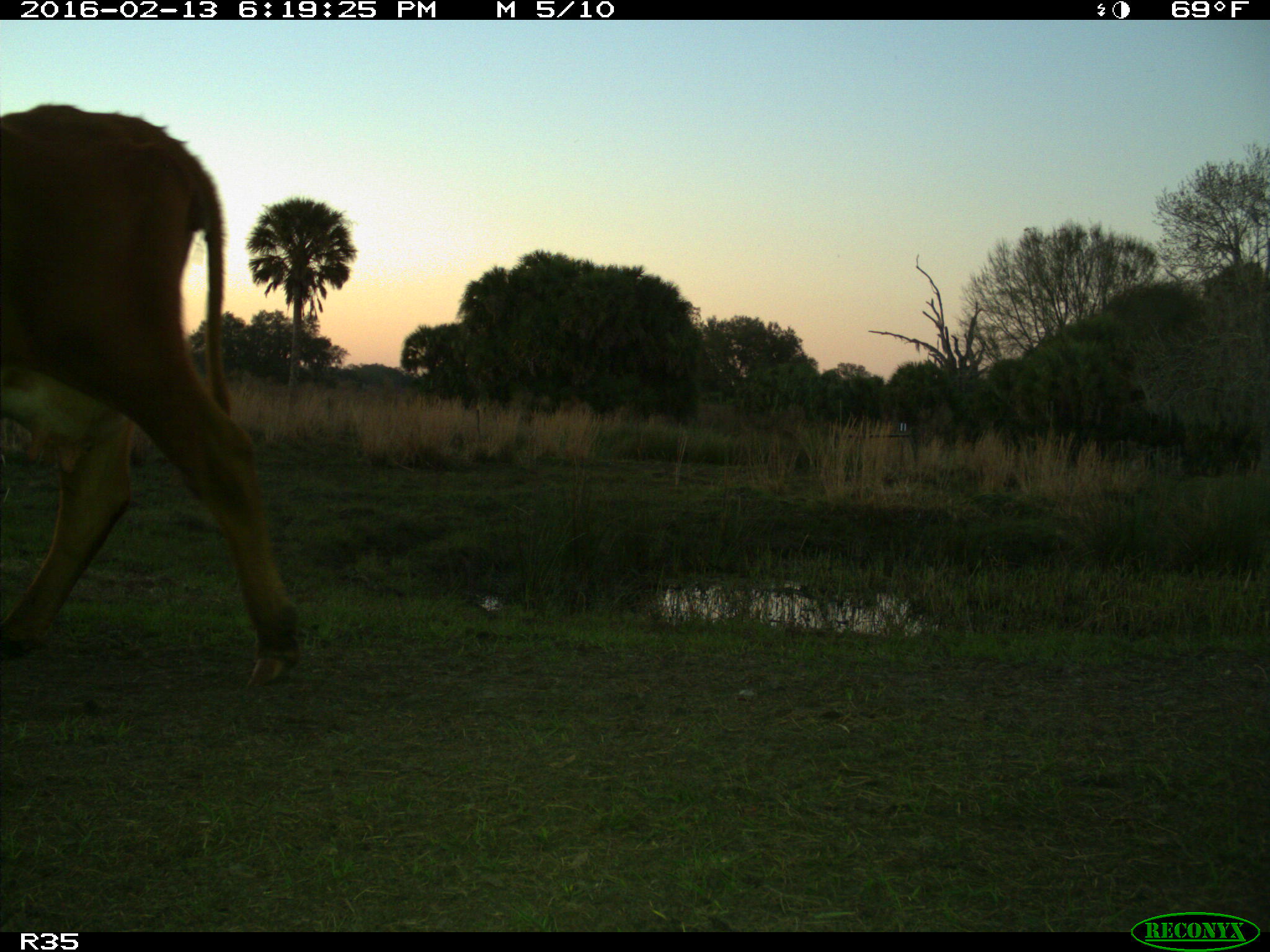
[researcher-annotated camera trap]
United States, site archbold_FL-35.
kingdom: Animalia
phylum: Chordata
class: Mammalia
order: Artiodactyla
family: Bovidae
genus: Bos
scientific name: Bos taurus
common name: domestic cow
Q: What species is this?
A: Bos taurus (domestic cow).